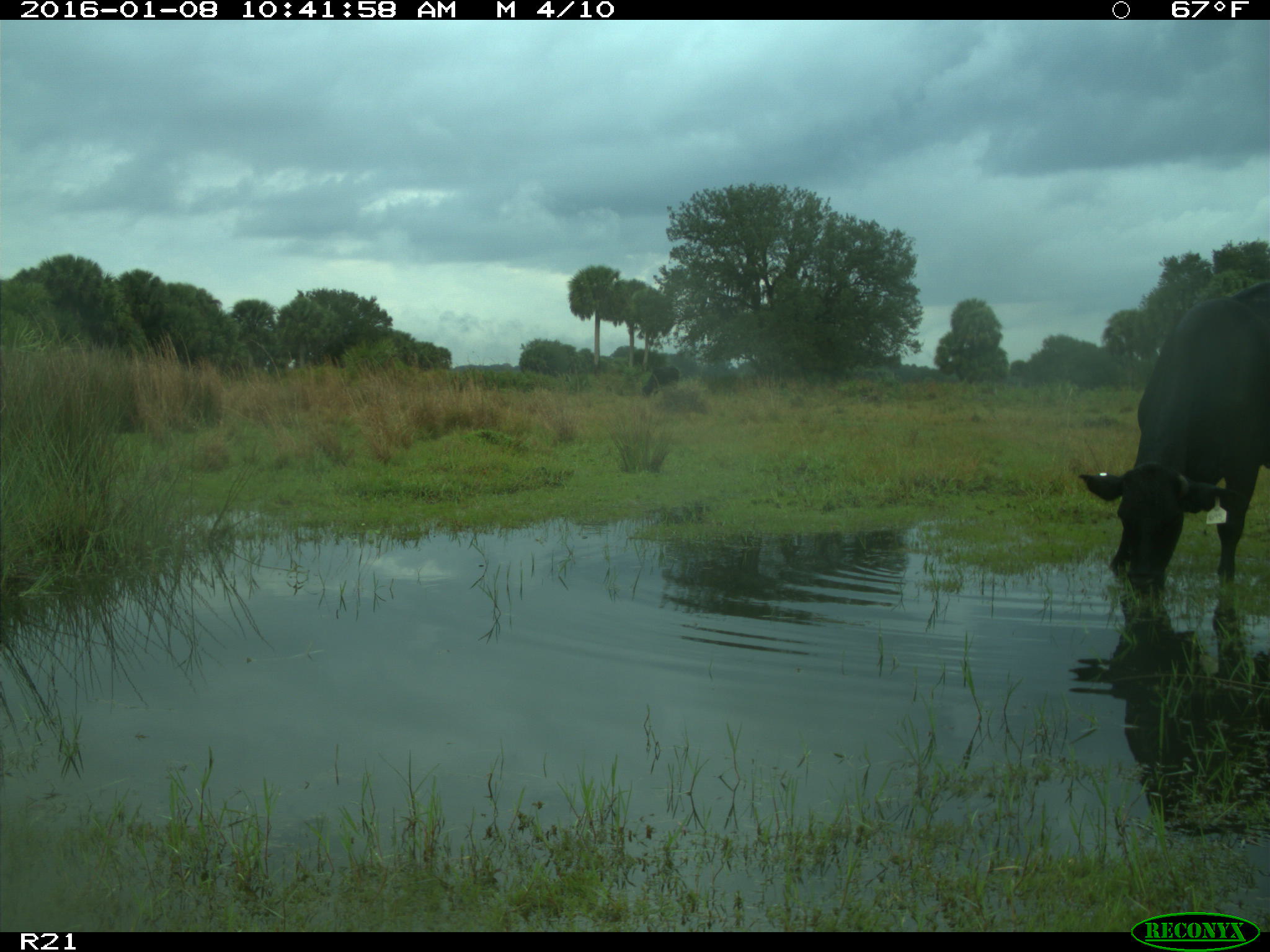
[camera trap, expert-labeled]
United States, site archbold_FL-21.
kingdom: Animalia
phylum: Chordata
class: Mammalia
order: Artiodactyla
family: Bovidae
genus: Bos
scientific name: Bos taurus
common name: domestic cow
Bos taurus (domestic cow).